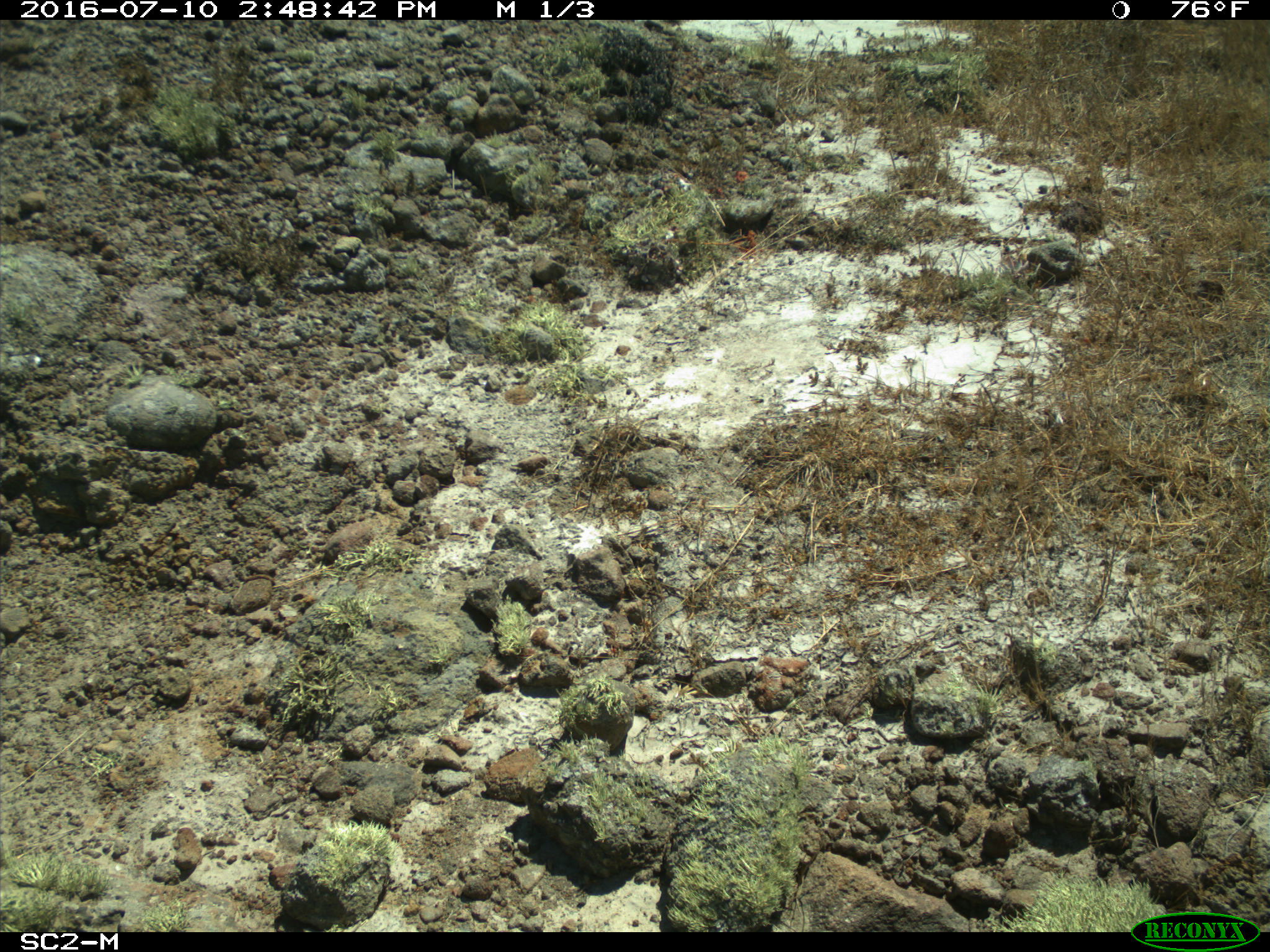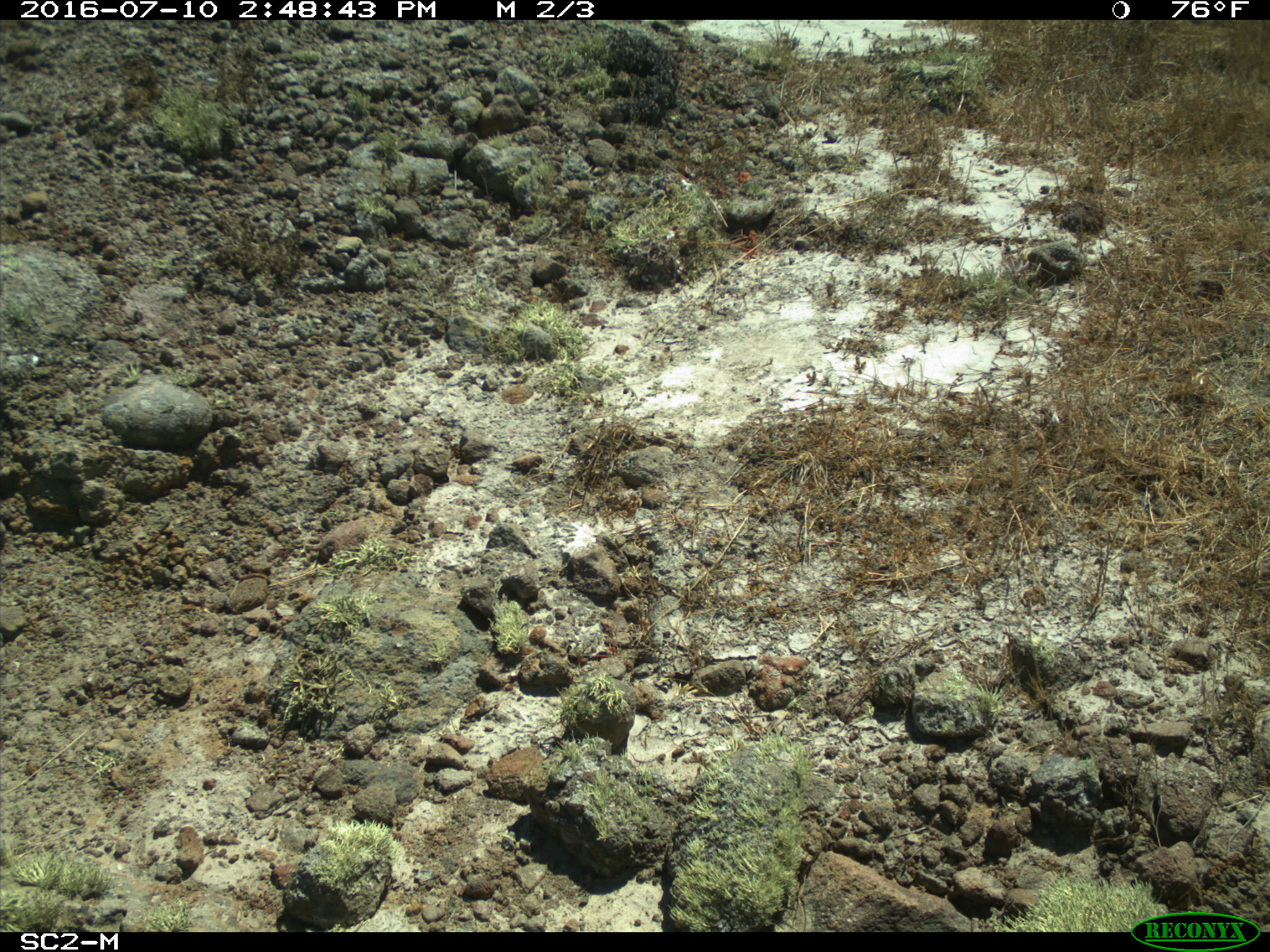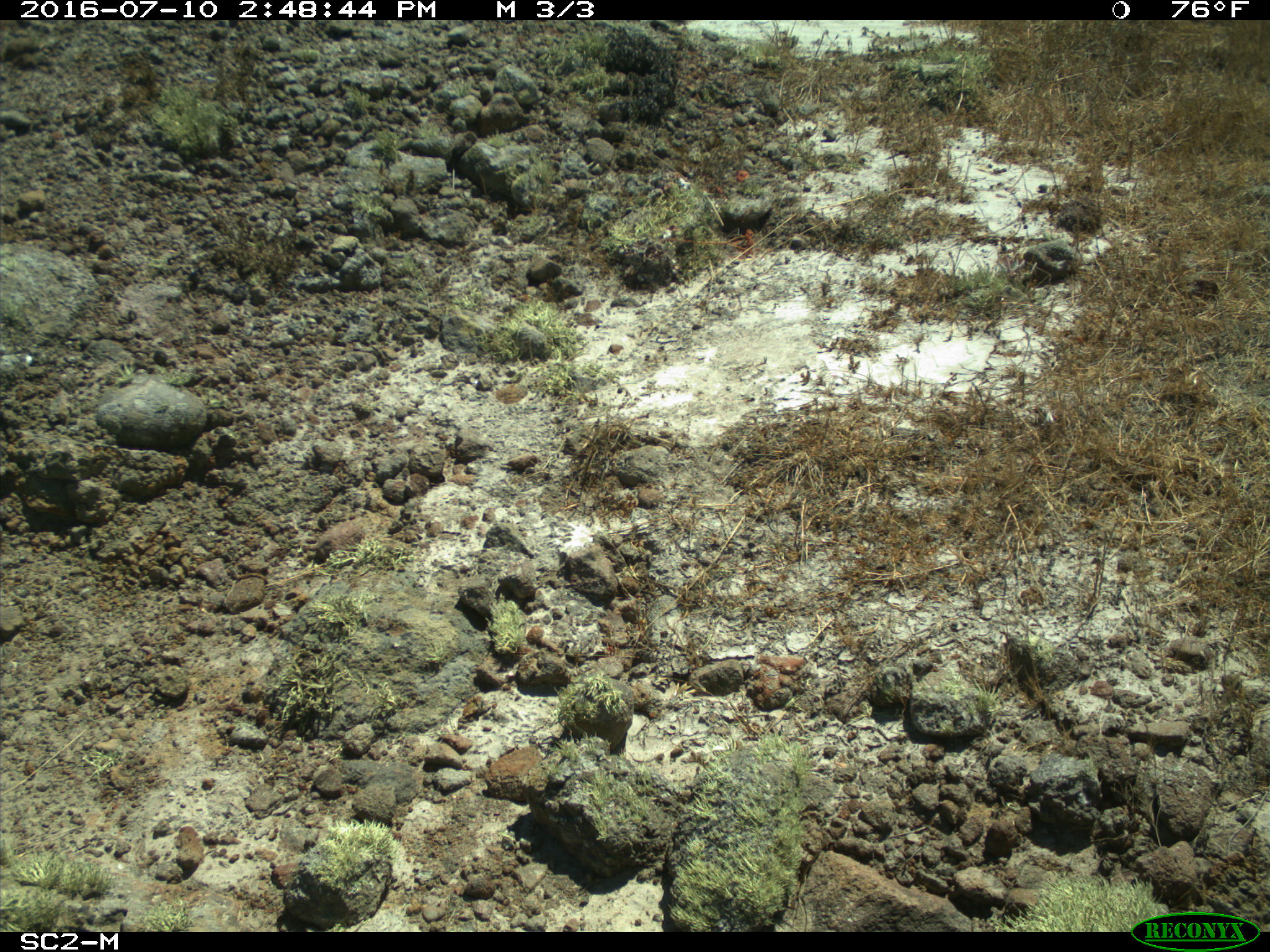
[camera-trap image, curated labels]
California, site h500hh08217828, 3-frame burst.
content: no animal present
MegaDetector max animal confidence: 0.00